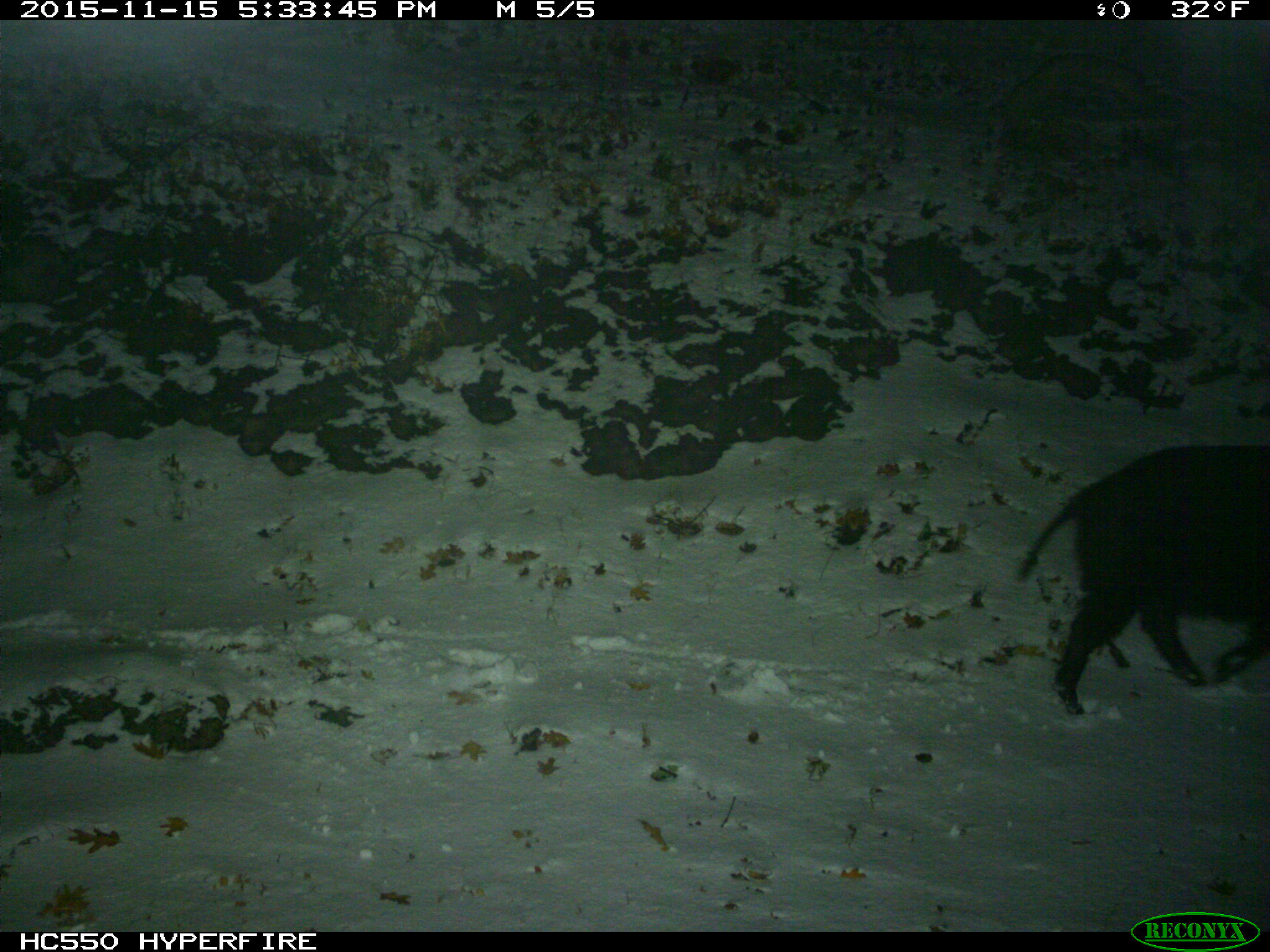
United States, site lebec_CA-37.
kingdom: Animalia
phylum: Chordata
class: Mammalia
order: Artiodactyla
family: Suidae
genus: Sus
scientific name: Sus scrofa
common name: wild boar